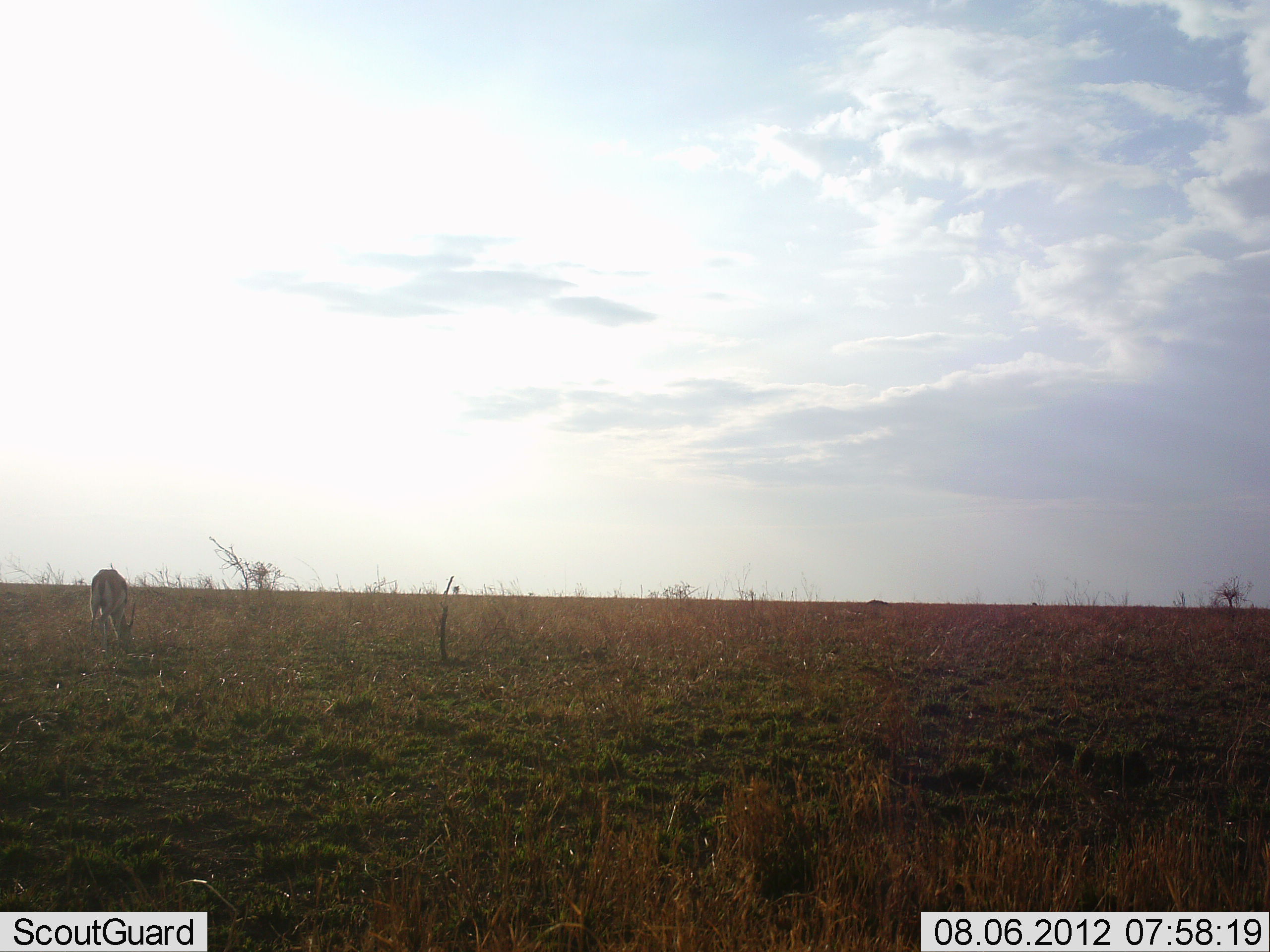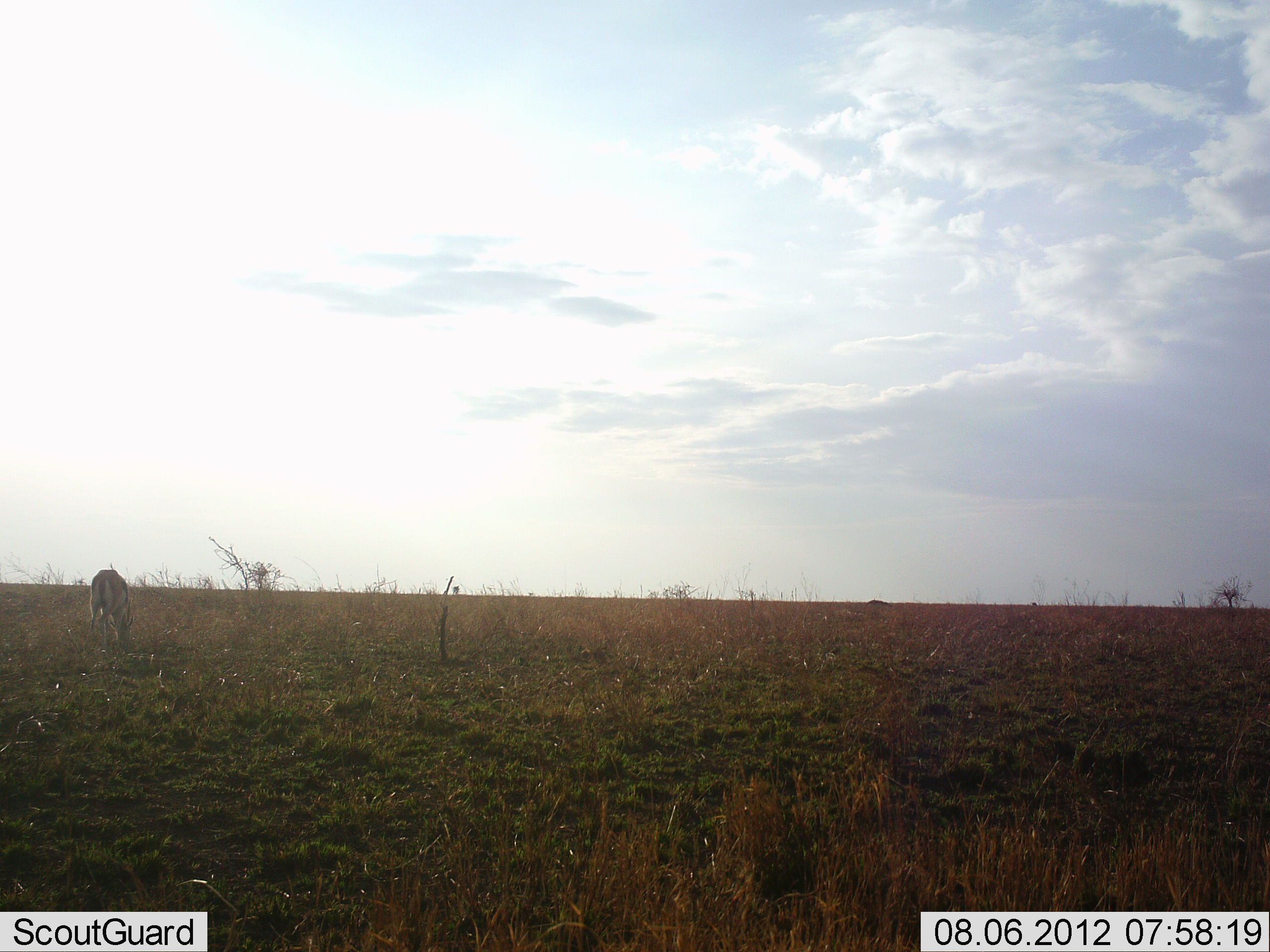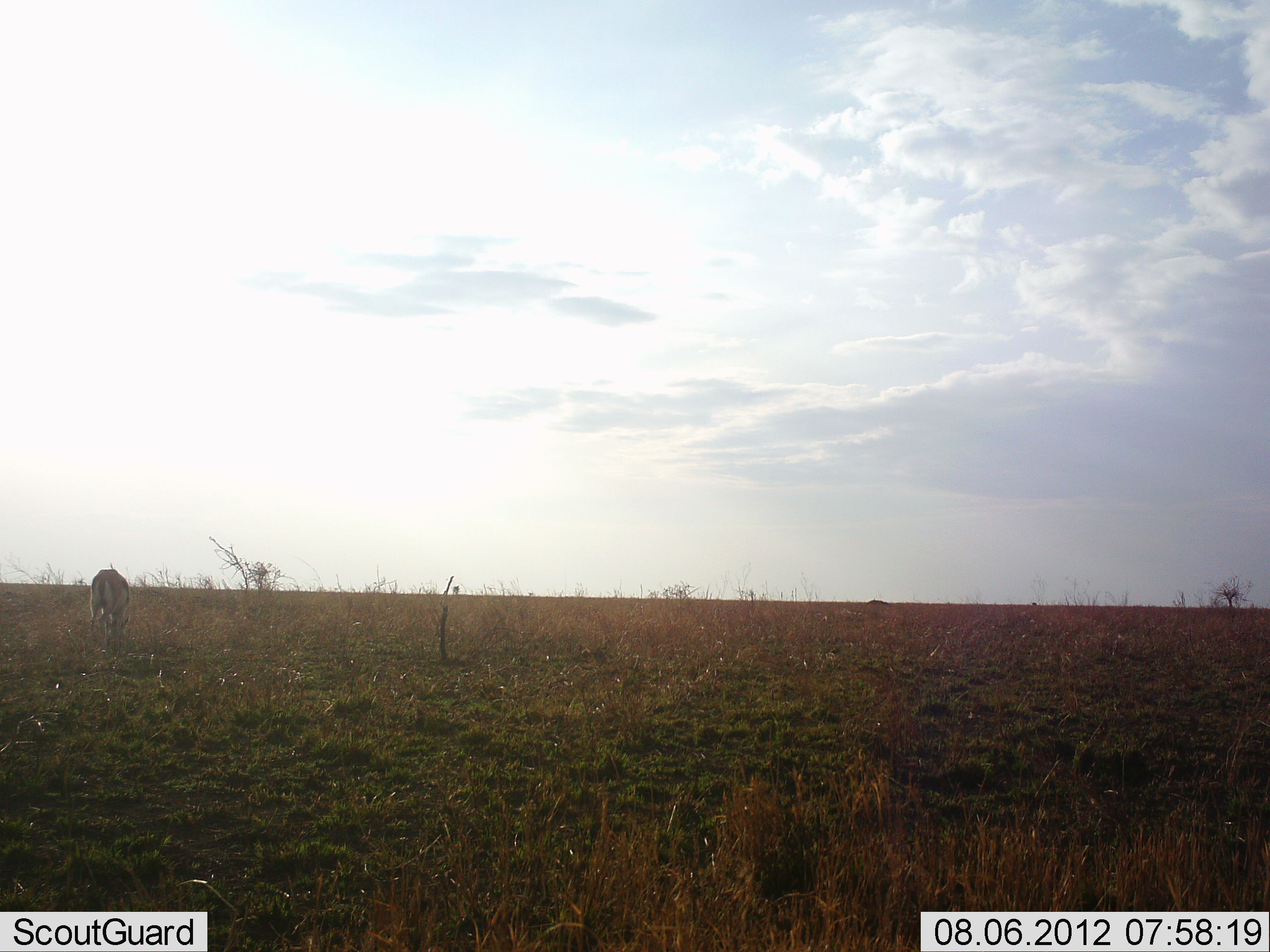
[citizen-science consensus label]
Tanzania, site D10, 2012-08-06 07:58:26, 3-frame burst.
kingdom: Animalia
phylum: Chordata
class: Mammalia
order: Artiodactyla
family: Bovidae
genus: Eudorcas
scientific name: Eudorcas thomsonii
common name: thomson's gazelle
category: gazellethomsons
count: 1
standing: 40%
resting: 0%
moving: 0%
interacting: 0%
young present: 0%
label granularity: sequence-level